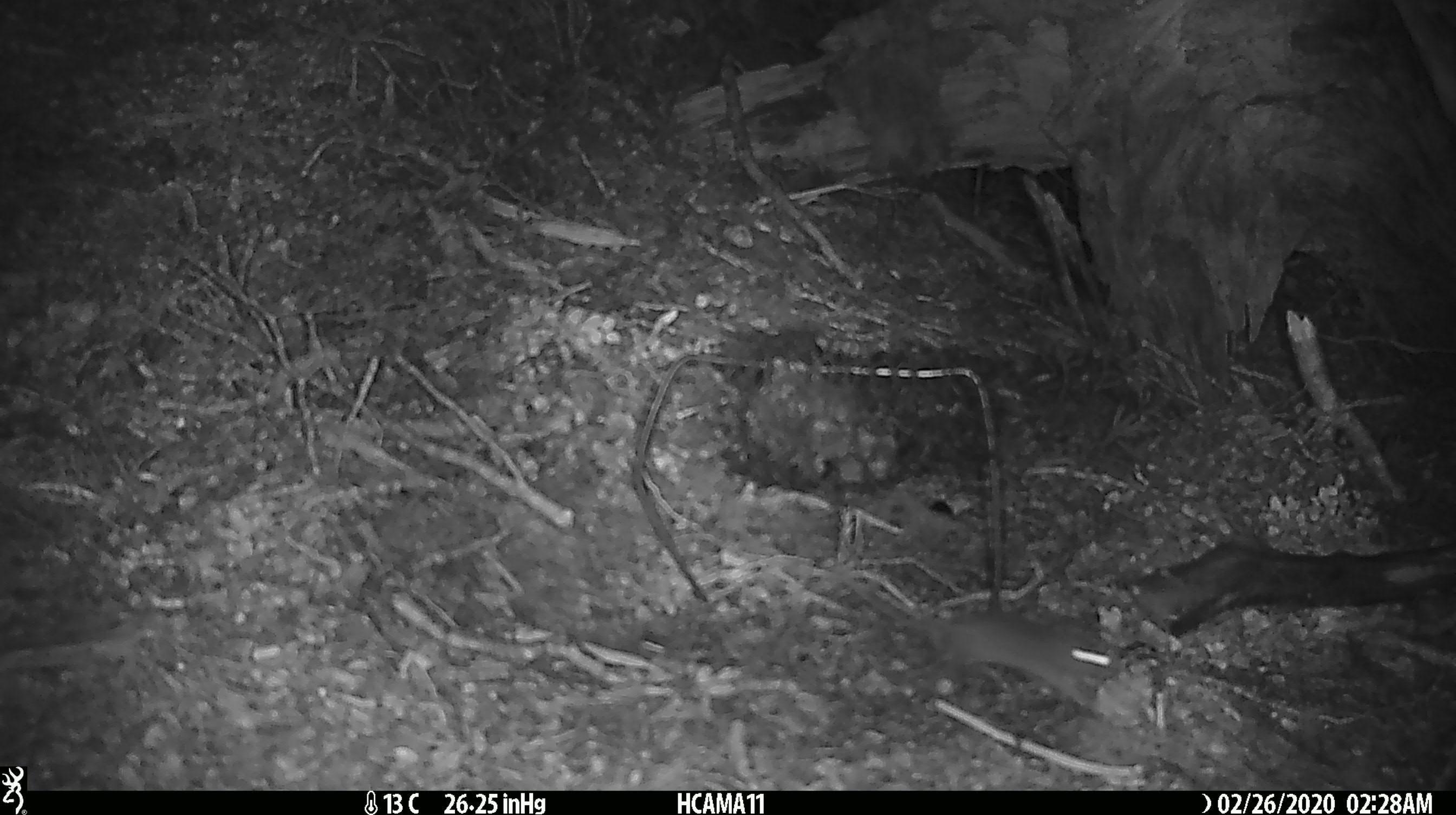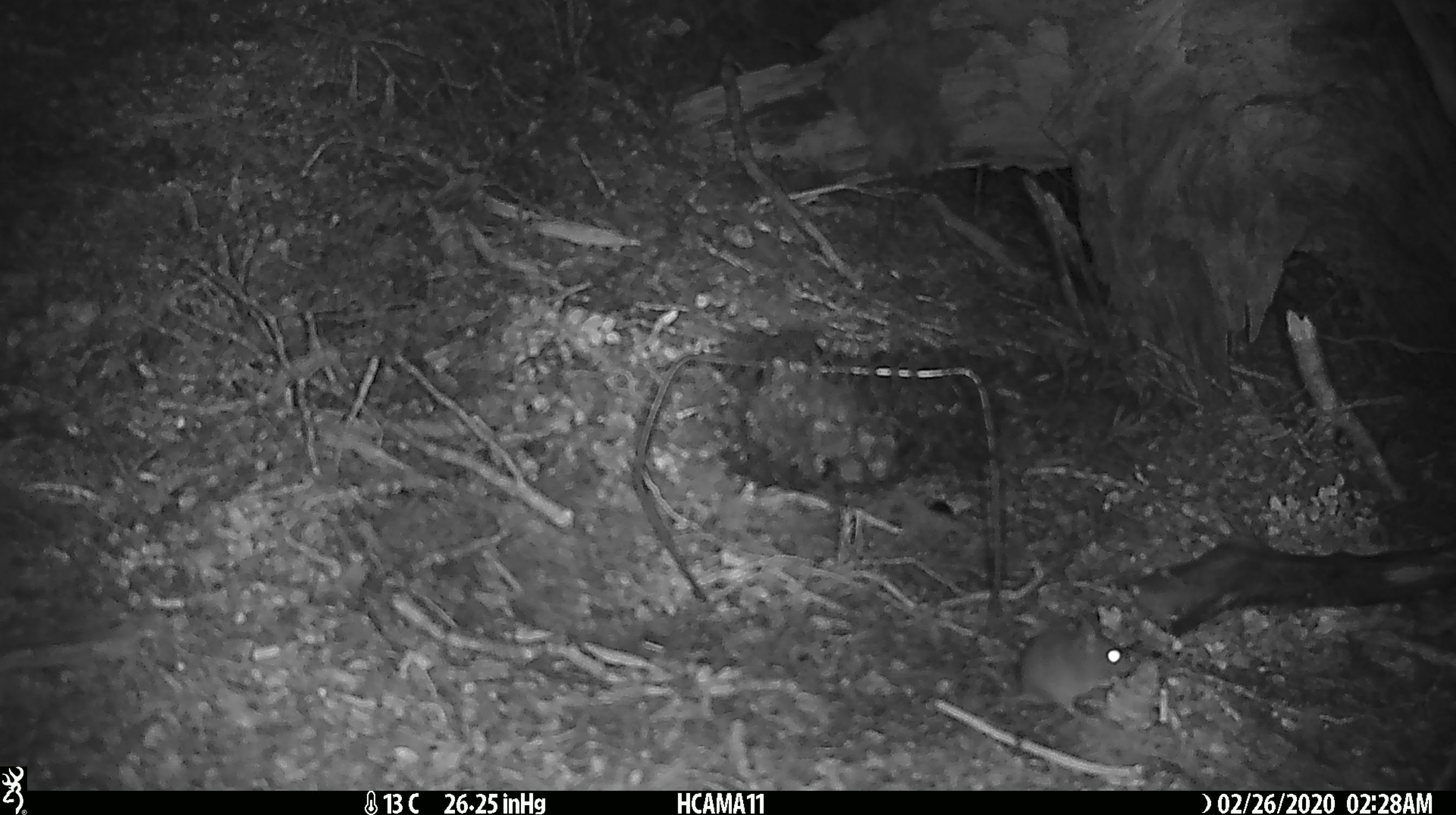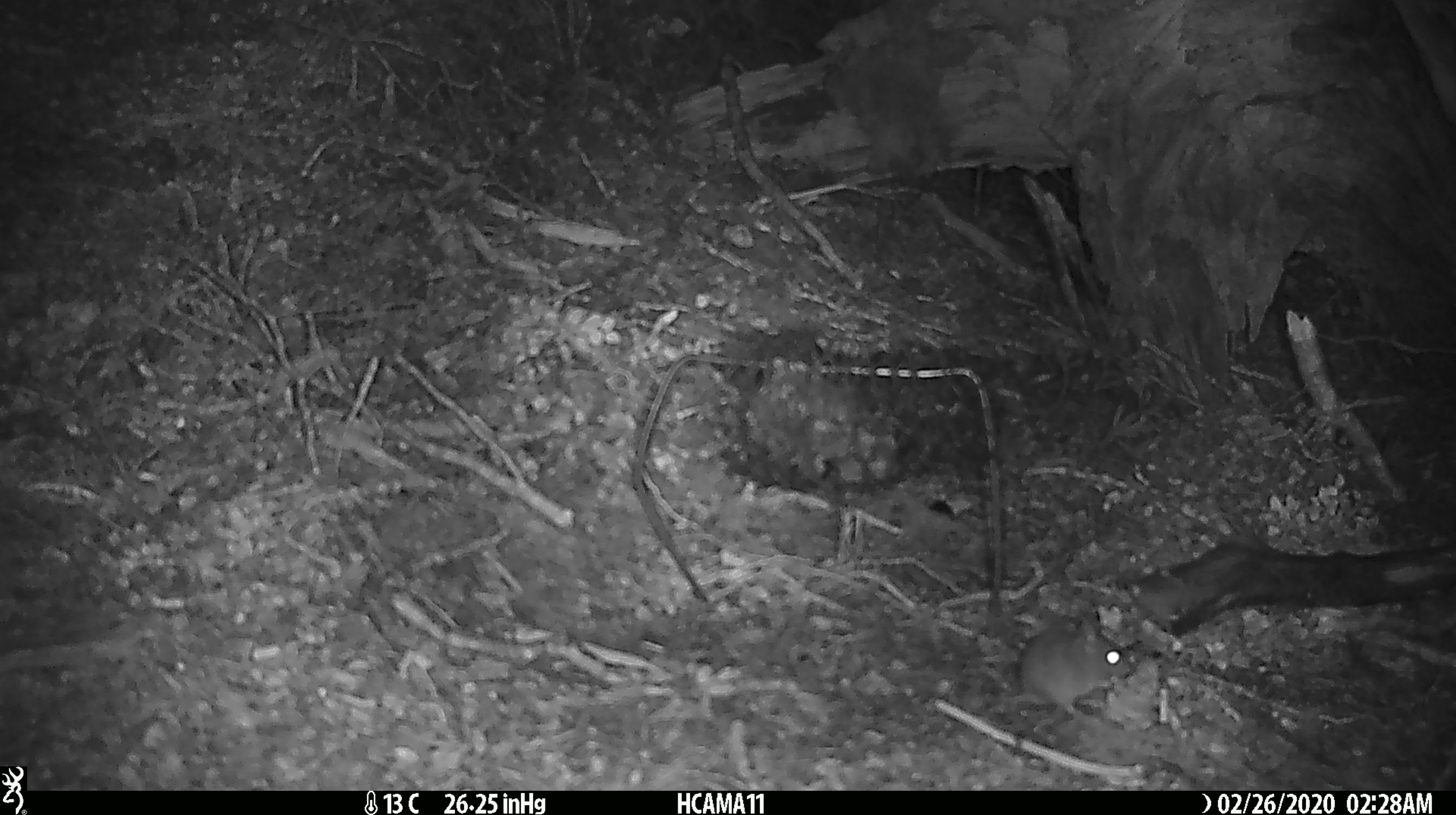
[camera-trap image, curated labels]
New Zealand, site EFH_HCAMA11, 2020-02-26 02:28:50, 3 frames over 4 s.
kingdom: Animalia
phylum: Chordata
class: Mammalia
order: Rodentia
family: Muridae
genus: Mus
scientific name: Mus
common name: mouse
Mouse (Mus).